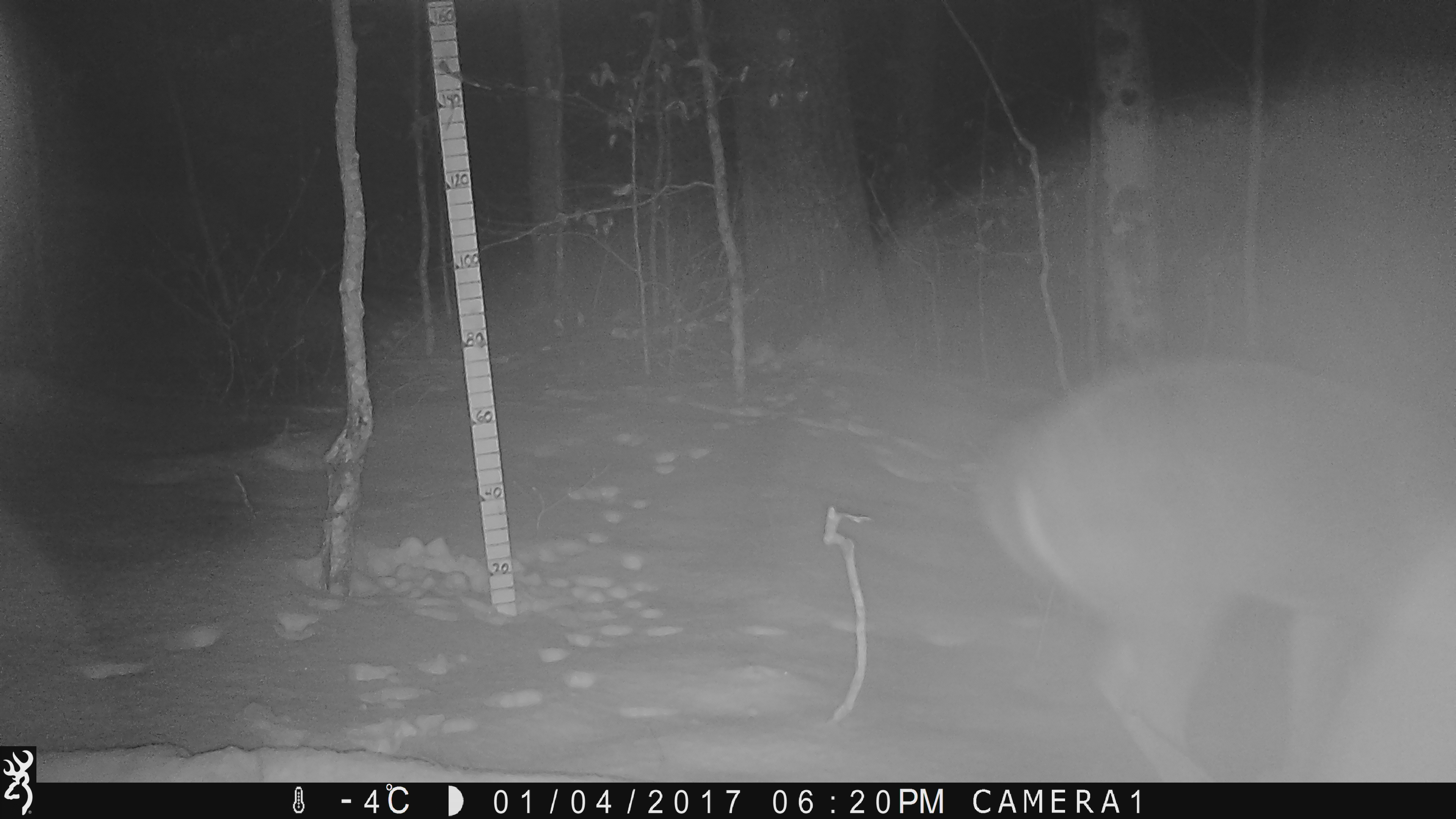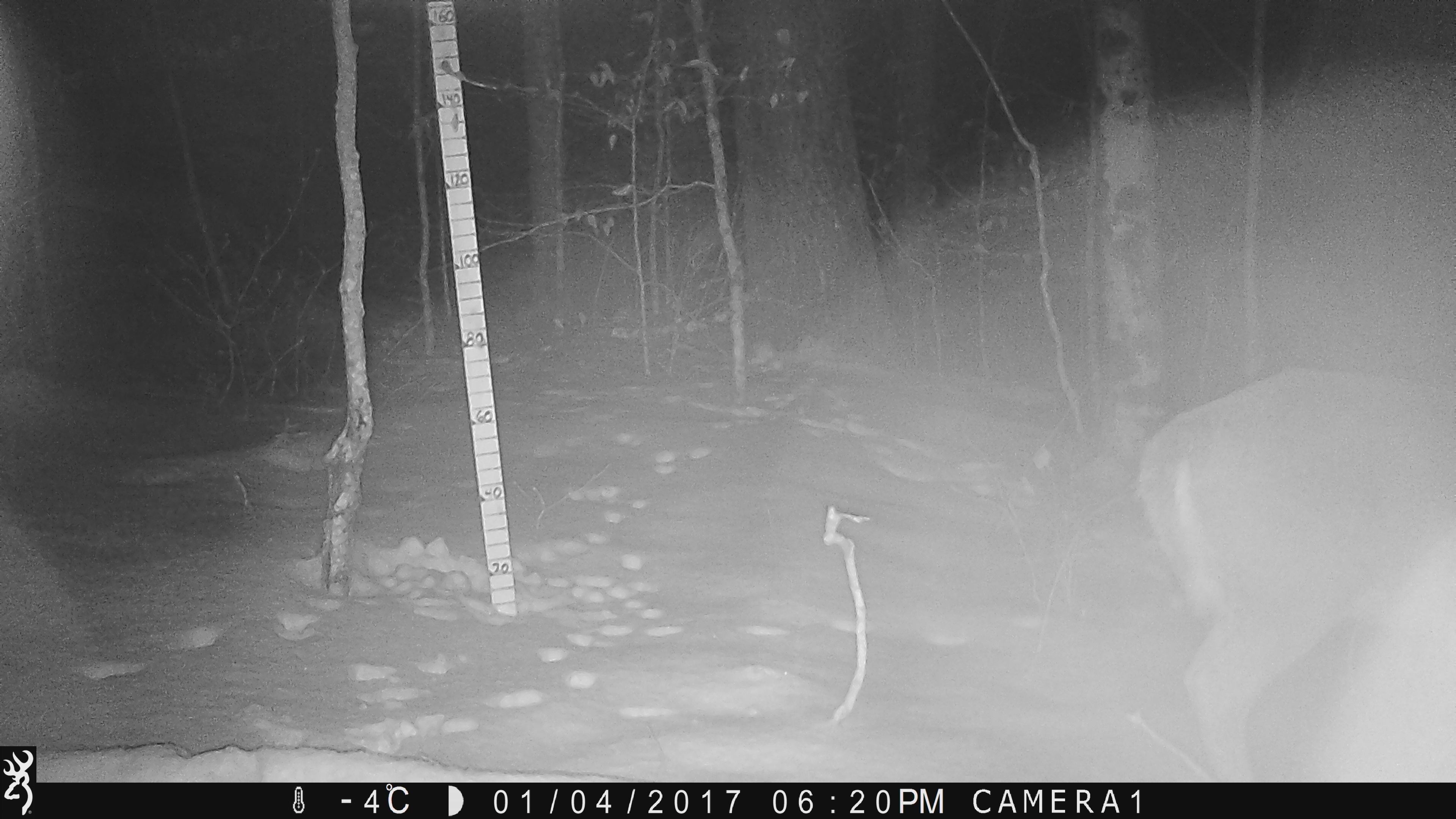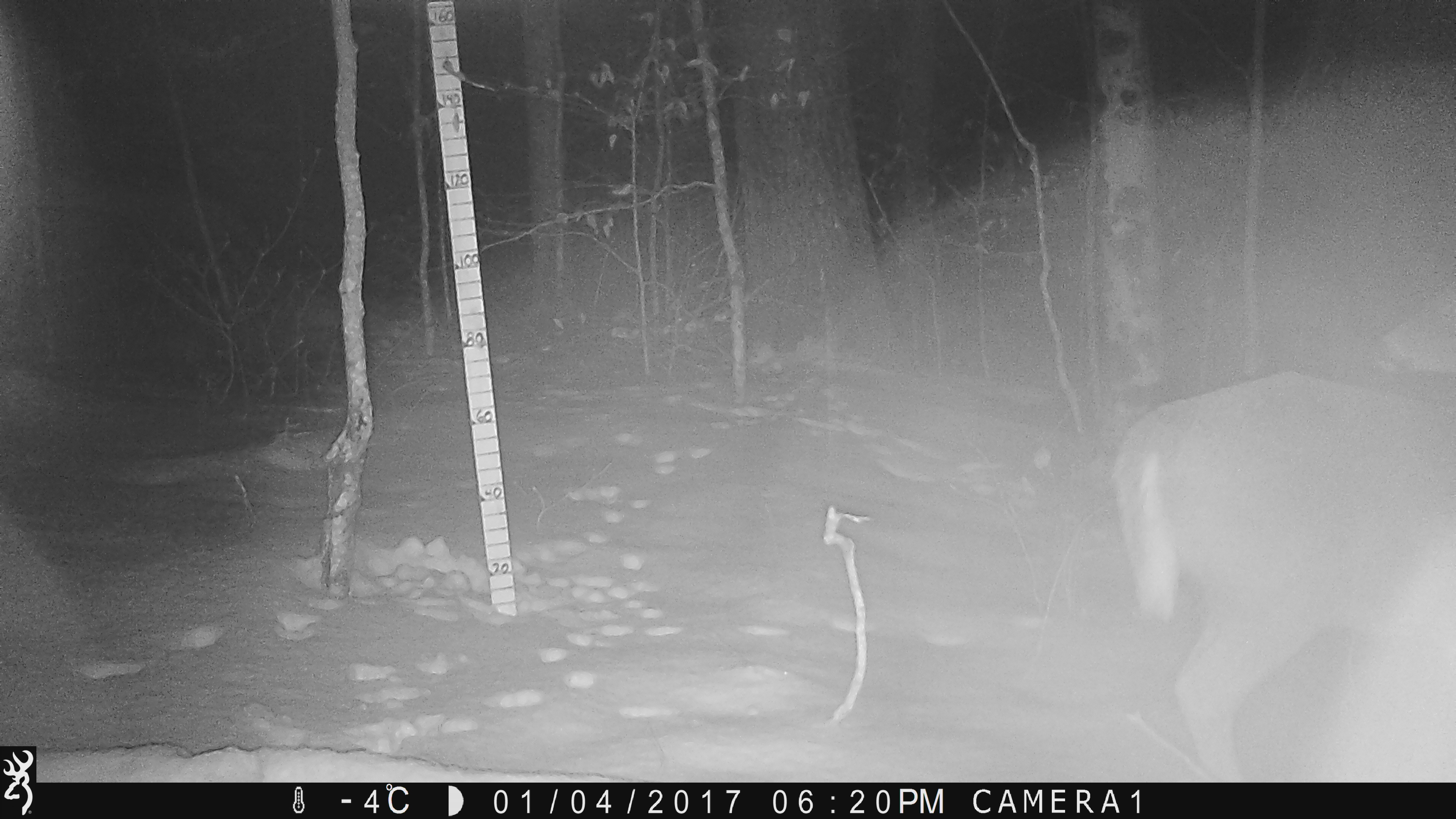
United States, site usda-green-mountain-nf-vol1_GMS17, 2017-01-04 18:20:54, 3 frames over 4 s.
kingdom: Animalia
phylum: Chordata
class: Mammalia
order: Artiodactyla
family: Cervidae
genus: Odocoileus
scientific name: Odocoileus virginianus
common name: white-tailed deer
White-tailed deer (Odocoileus virginianus).